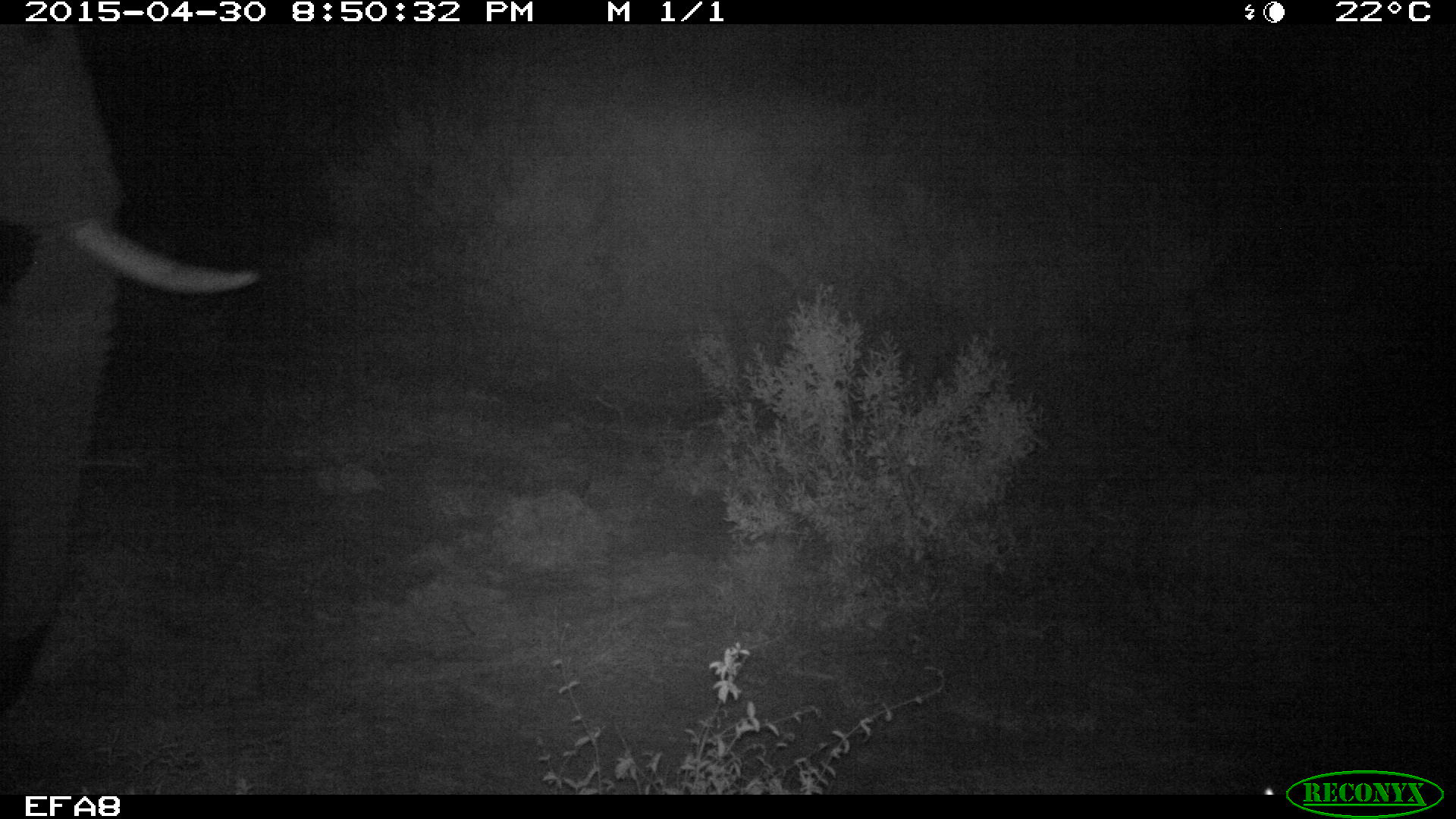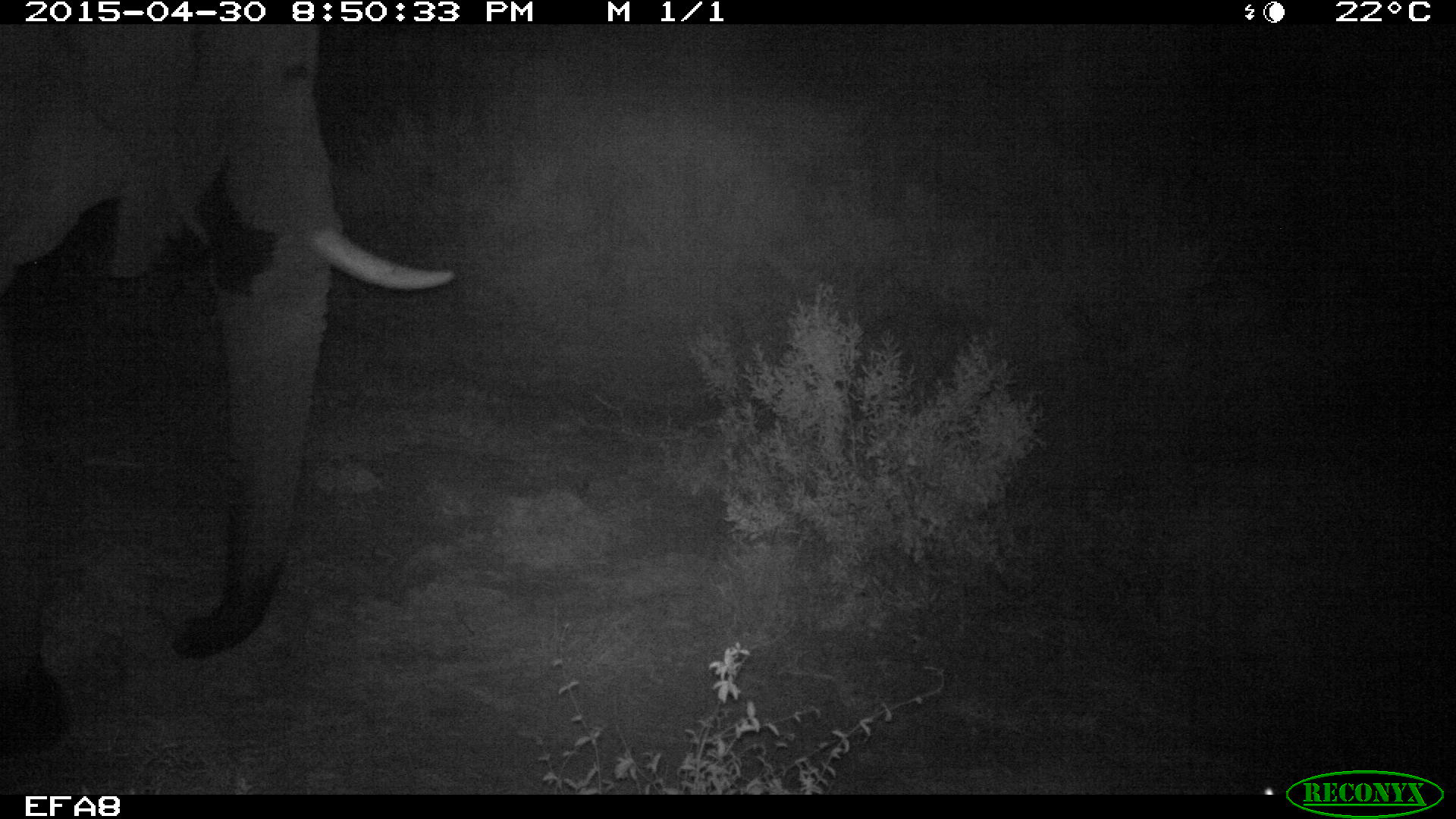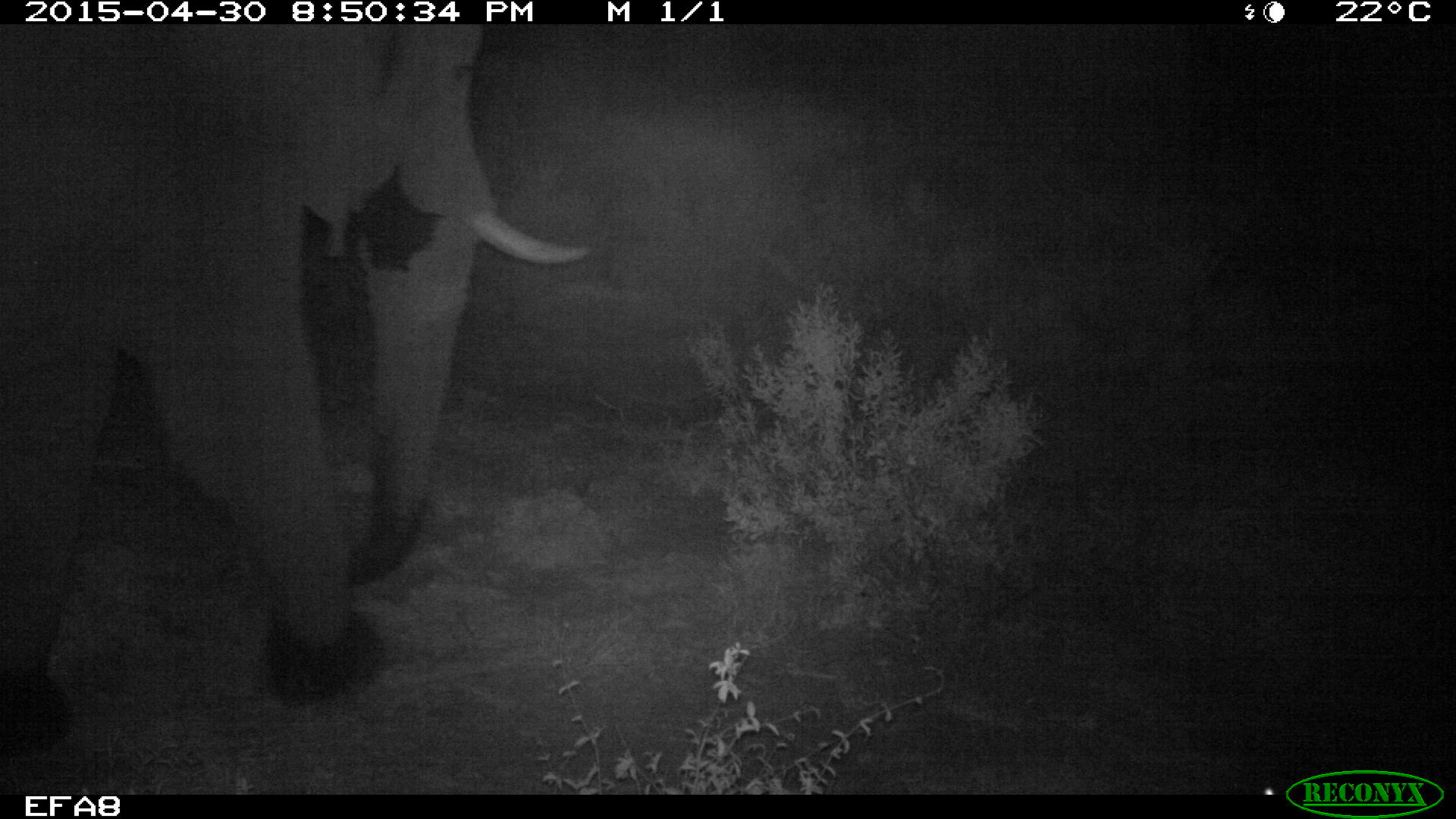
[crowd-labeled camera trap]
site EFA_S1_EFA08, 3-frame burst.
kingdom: Animalia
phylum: Chordata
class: Mammalia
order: Proboscidea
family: Elephantidae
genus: Loxodonta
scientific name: Loxodonta africana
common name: african bush elephant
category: elephant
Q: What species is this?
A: Elephant (african bush elephant) (Loxodonta africana).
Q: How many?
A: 1.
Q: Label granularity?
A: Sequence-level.